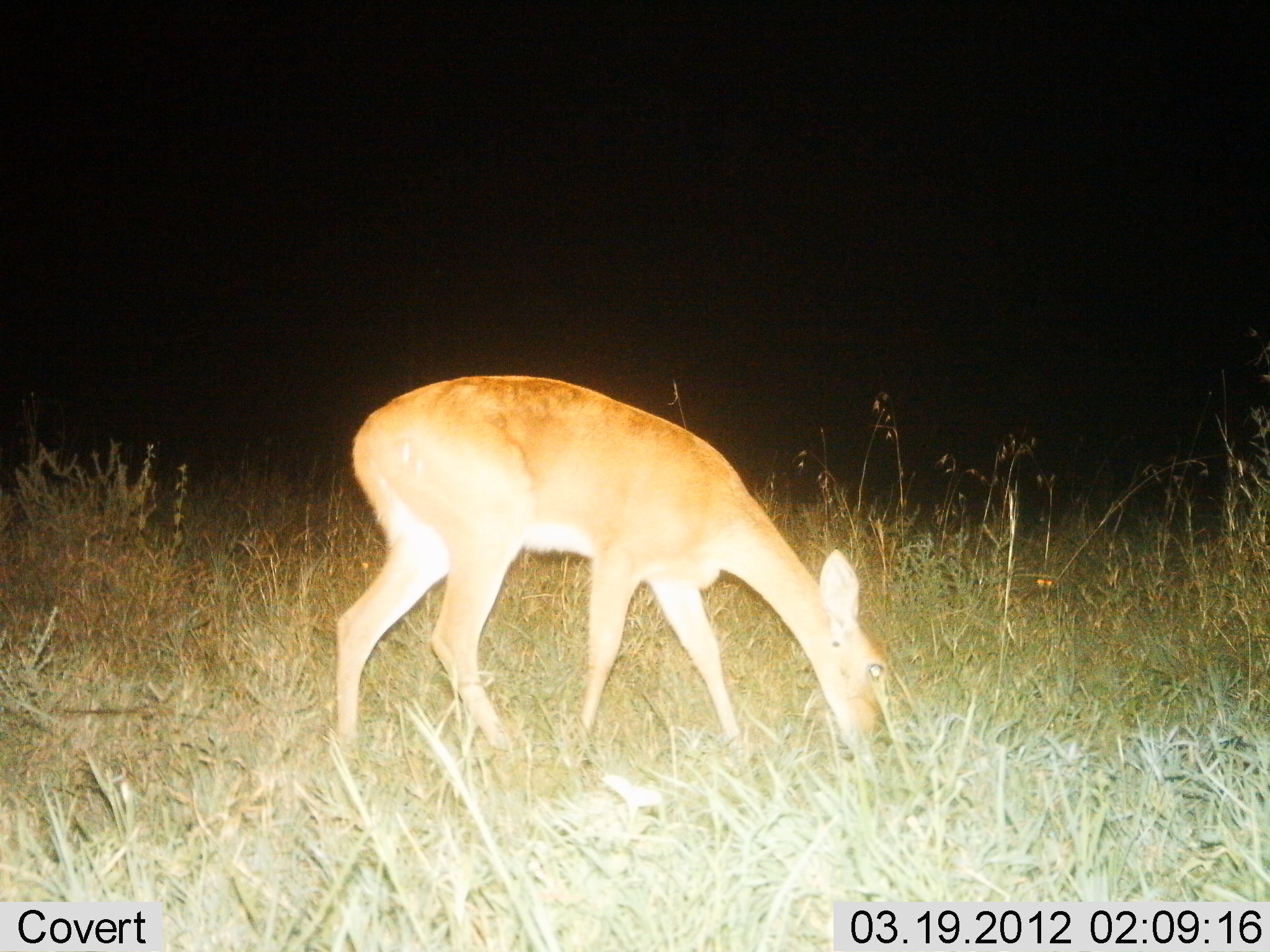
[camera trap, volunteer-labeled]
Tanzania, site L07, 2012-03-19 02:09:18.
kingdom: Animalia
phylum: Chordata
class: Mammalia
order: Artiodactyla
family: Bovidae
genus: Redunca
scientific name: Redunca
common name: reedbuck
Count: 1.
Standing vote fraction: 6%.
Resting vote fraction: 0%.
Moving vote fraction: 0%.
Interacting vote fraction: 0%.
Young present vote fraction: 0%.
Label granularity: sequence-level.